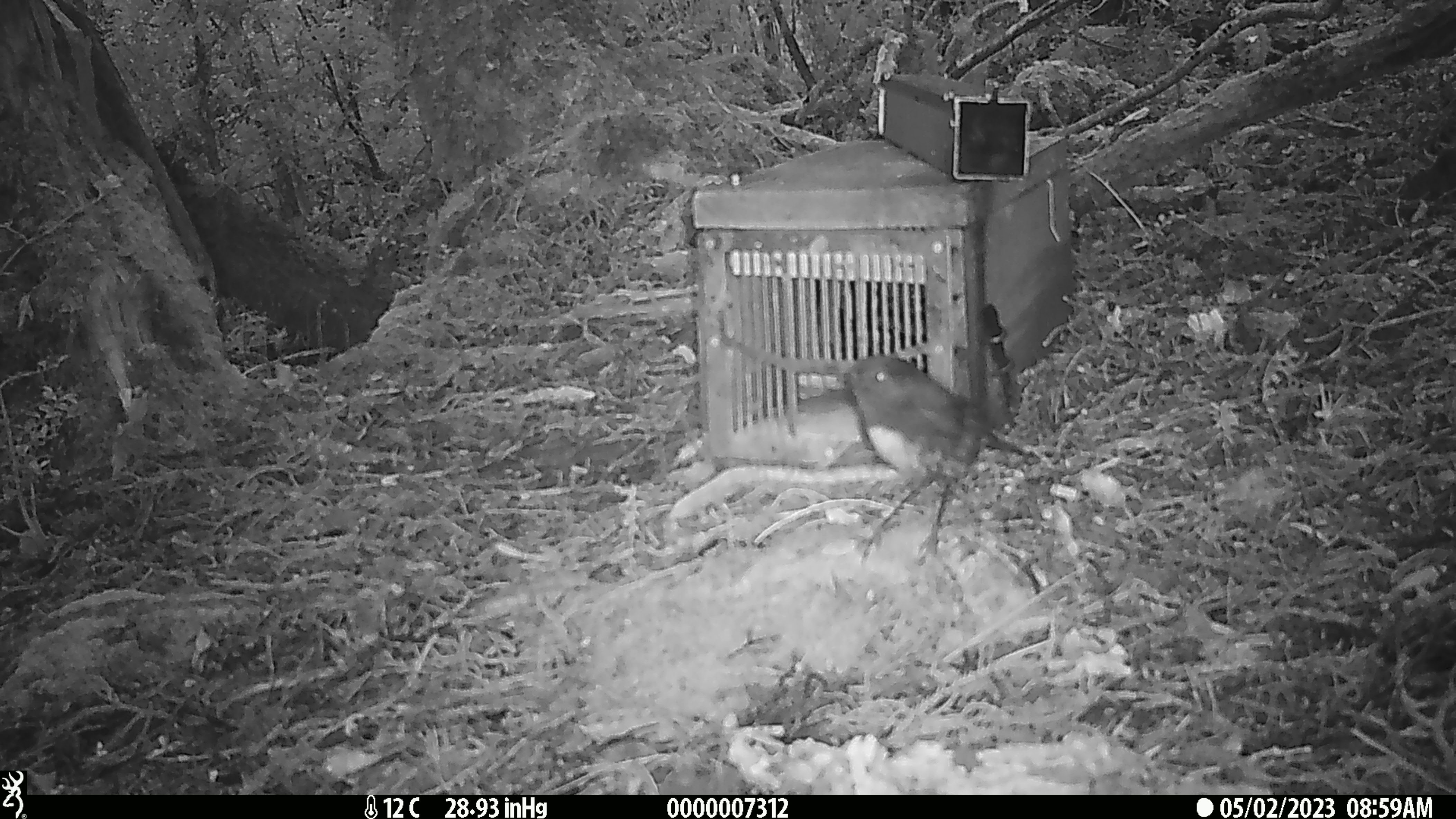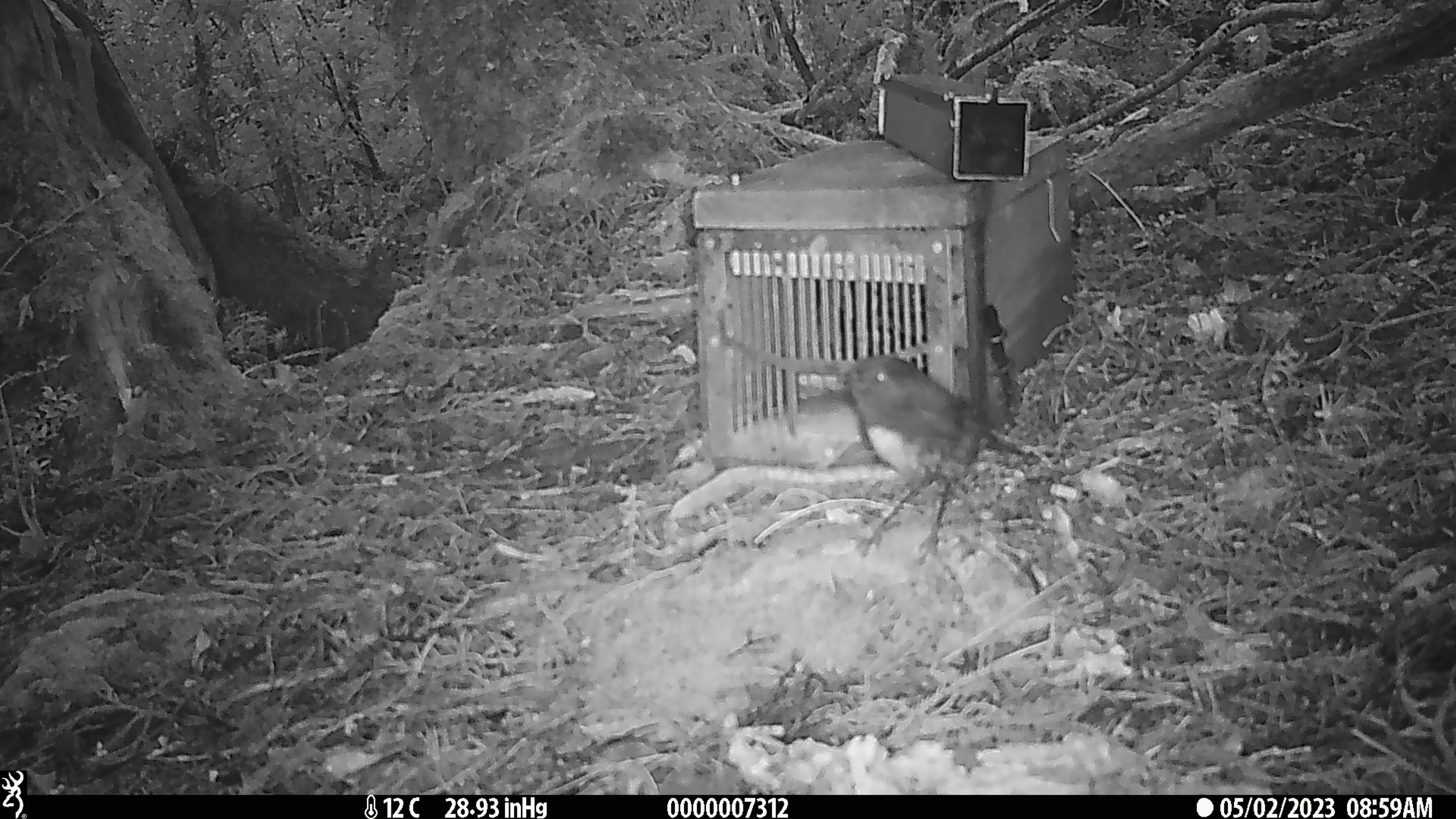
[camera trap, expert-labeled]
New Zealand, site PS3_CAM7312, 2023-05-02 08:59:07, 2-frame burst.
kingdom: Animalia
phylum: Chordata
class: Aves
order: Passeriformes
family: Petroicidae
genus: Petroica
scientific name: Petroica australis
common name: new zealand robin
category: robin